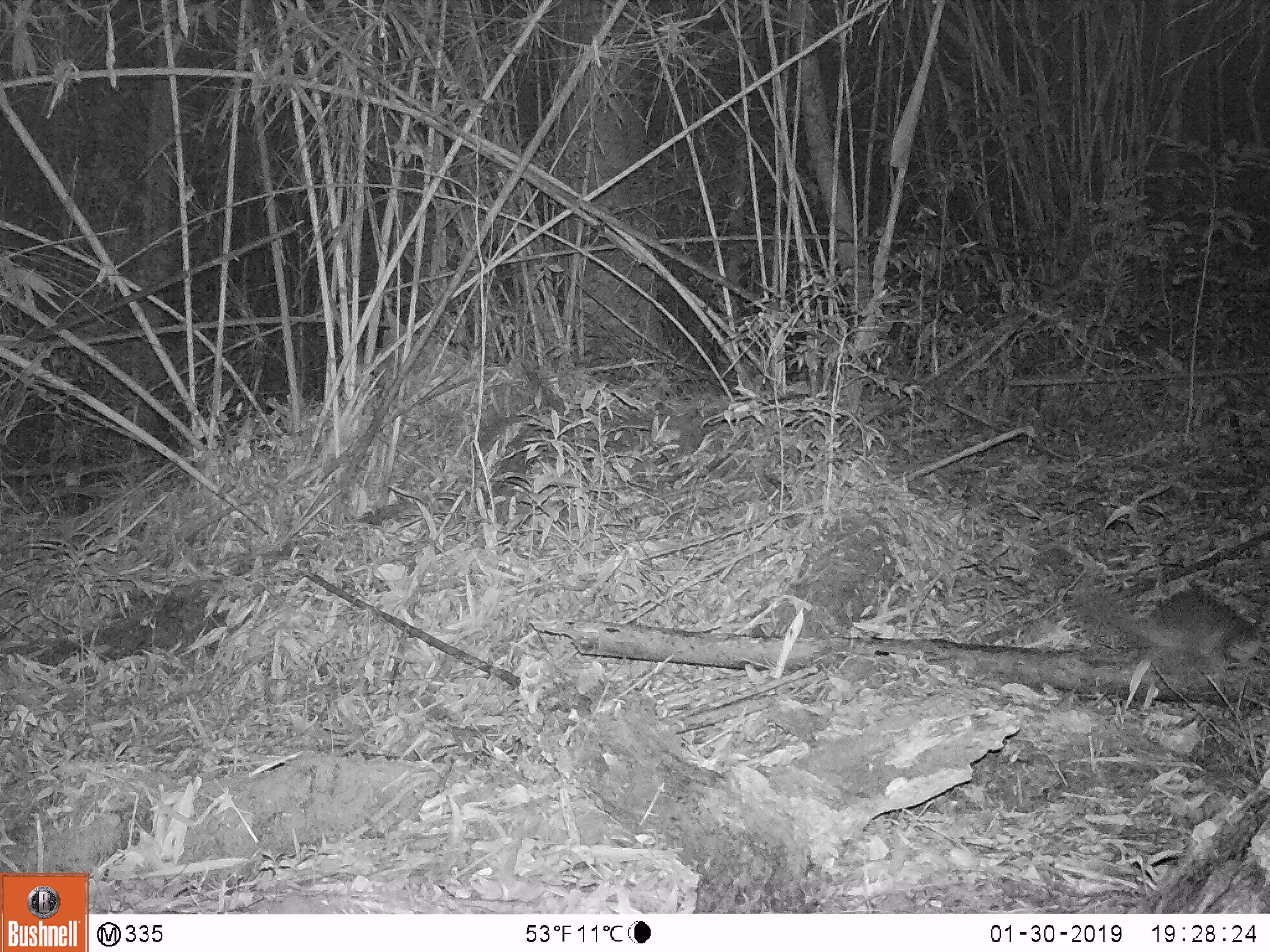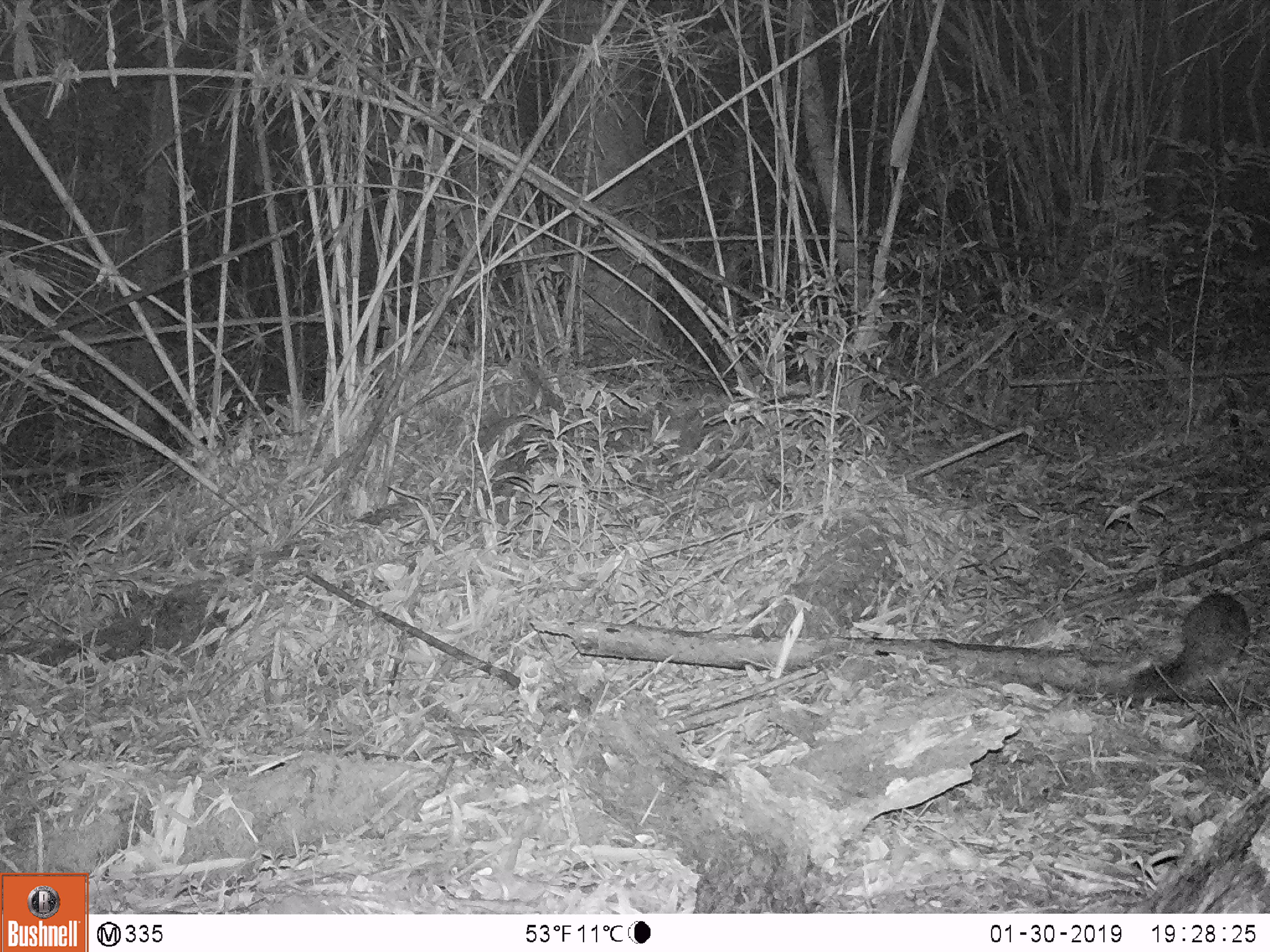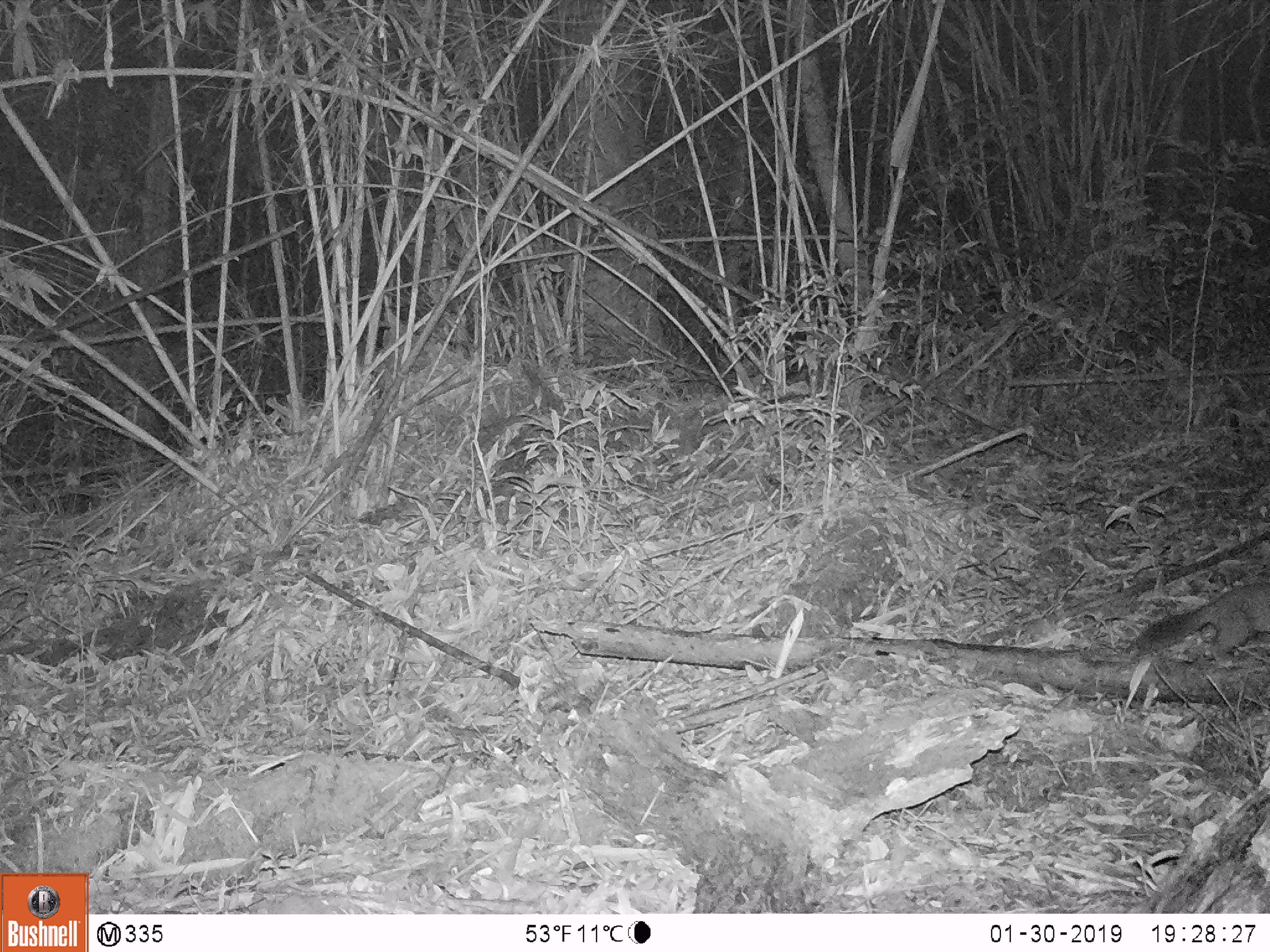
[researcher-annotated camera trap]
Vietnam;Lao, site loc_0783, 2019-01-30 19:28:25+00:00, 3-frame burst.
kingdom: Animalia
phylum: Chordata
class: Mammalia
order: Carnivora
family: Mustelidae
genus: Melogale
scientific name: Melogale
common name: ferret badger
Ferret badger (Melogale). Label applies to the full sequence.